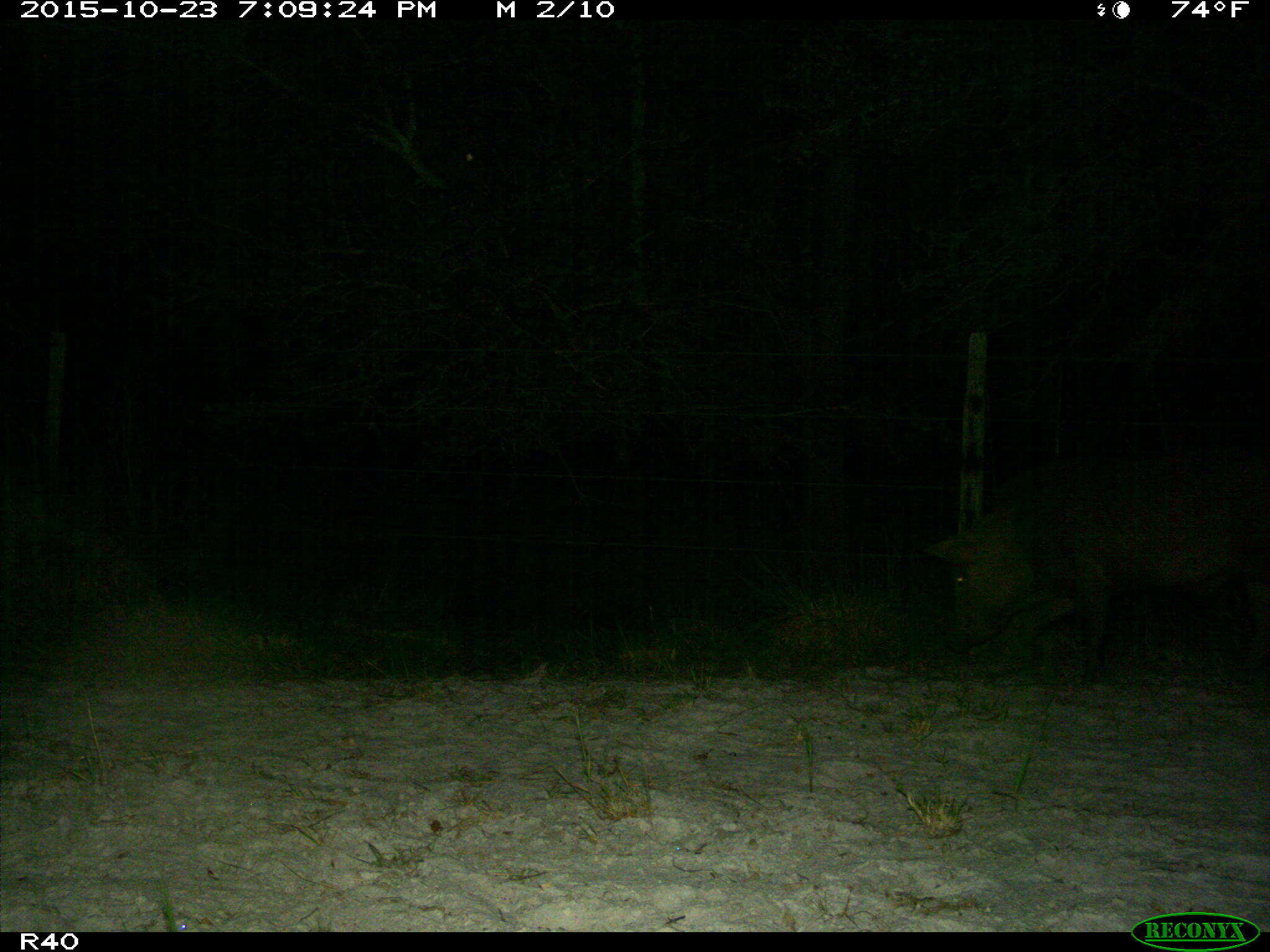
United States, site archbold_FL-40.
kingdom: Animalia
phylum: Chordata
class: Mammalia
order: Artiodactyla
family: Suidae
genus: Sus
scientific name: Sus scrofa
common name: wild boar